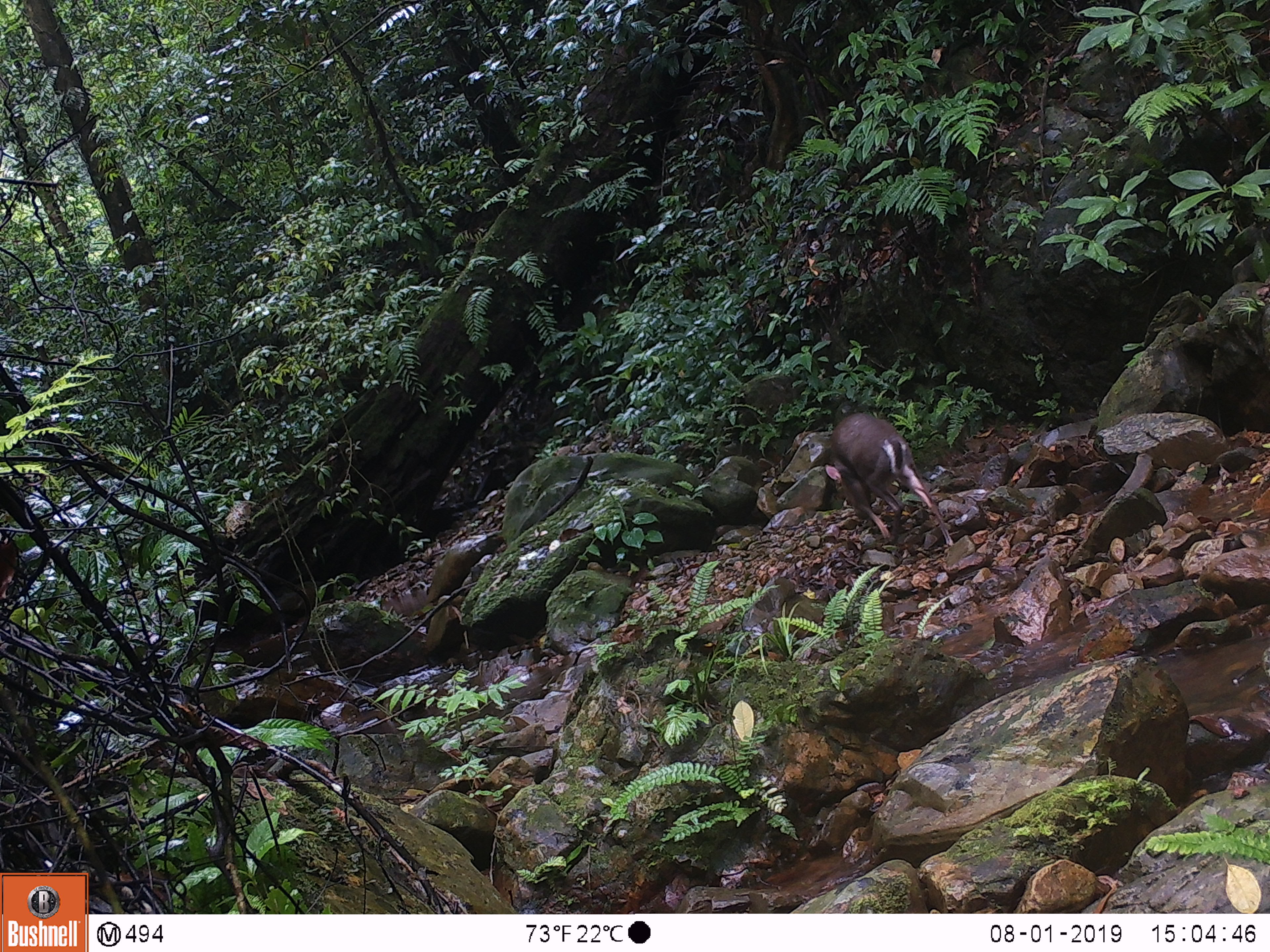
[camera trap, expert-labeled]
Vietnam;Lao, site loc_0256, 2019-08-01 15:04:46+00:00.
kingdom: Animalia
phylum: Chordata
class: Mammalia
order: Artiodactyla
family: Cervidae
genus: Muntiacus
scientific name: Muntiacus rooseveltorum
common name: roosevelt's muntjac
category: roosevelts muntjac group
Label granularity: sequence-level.